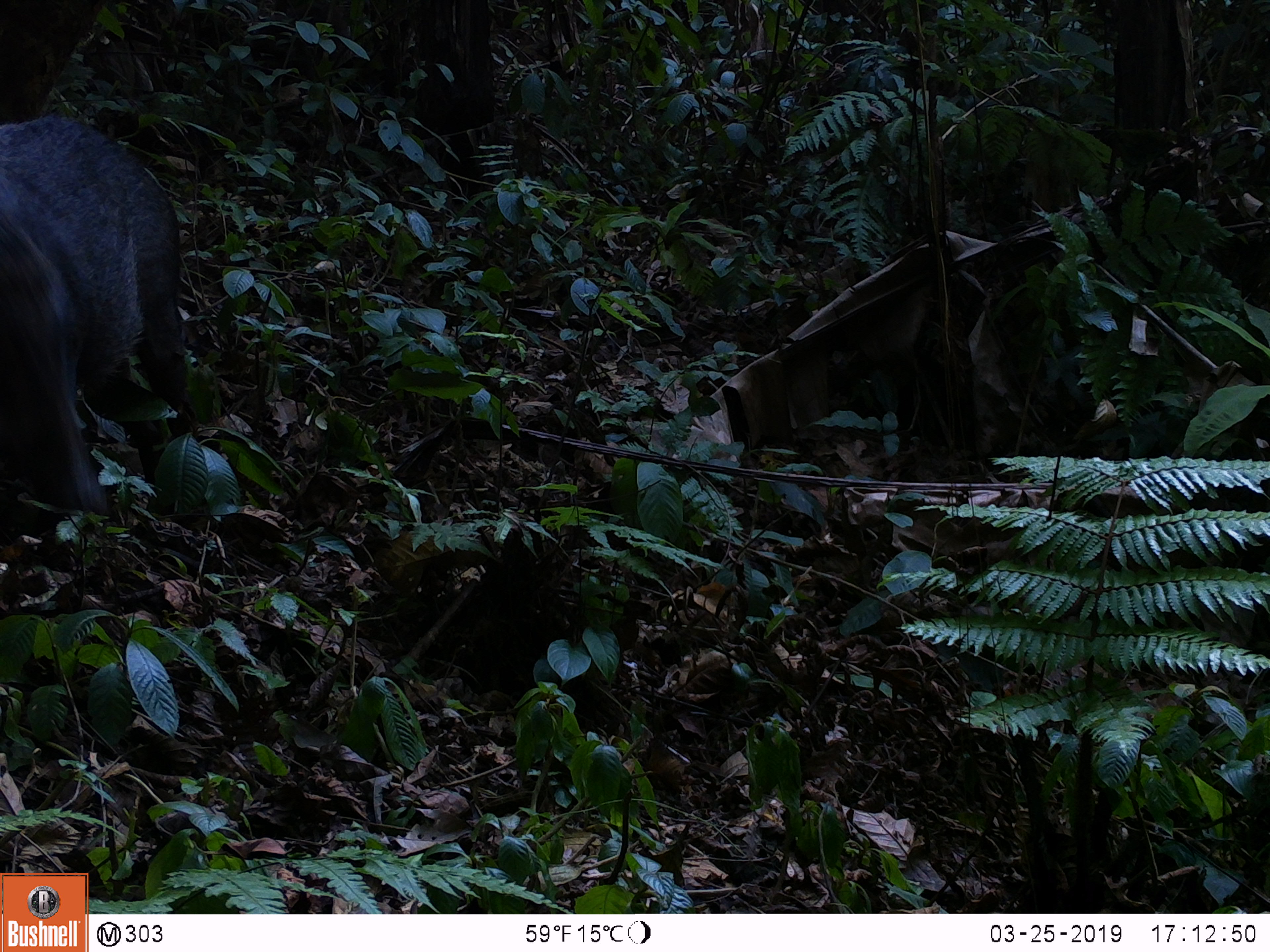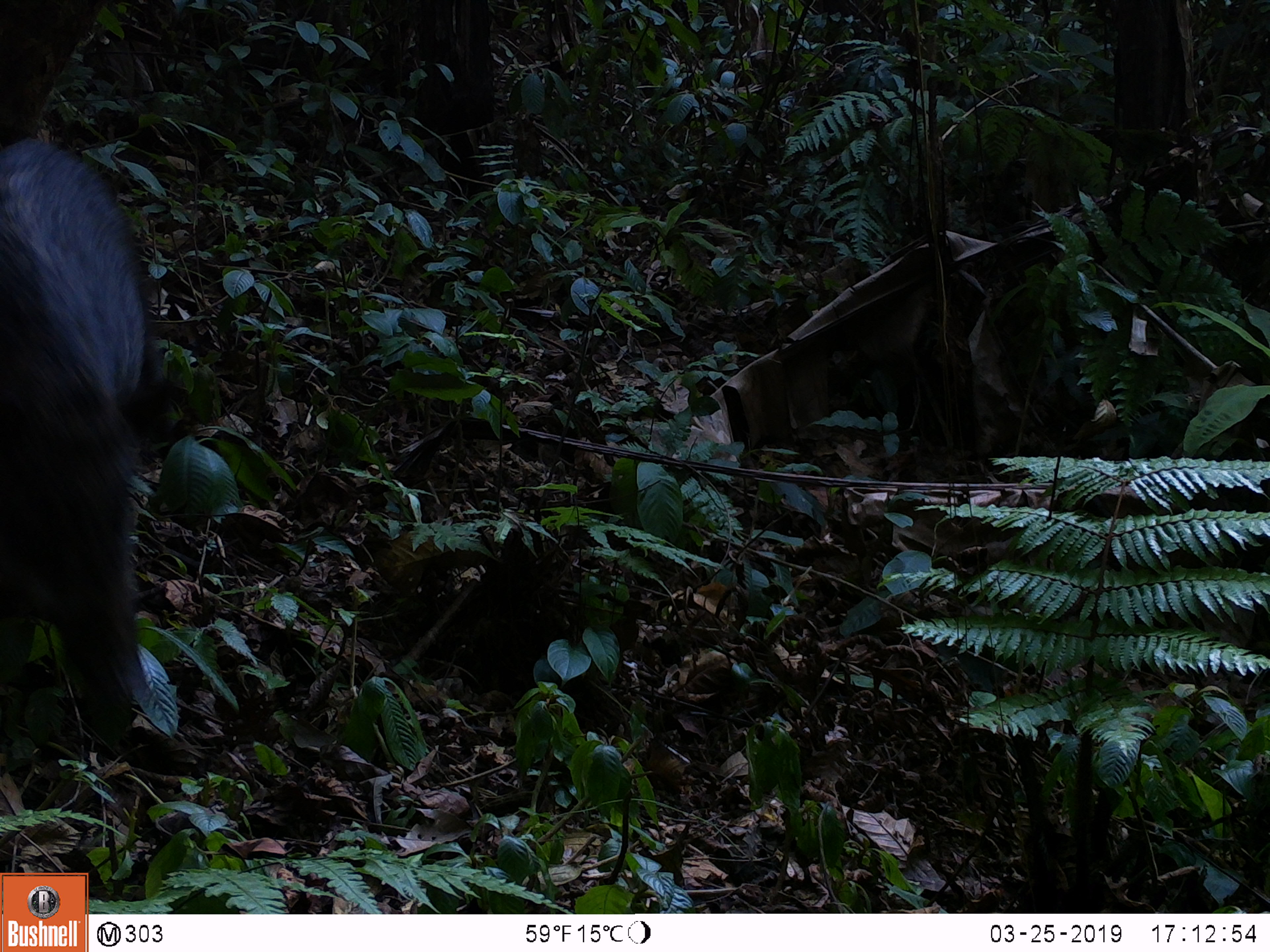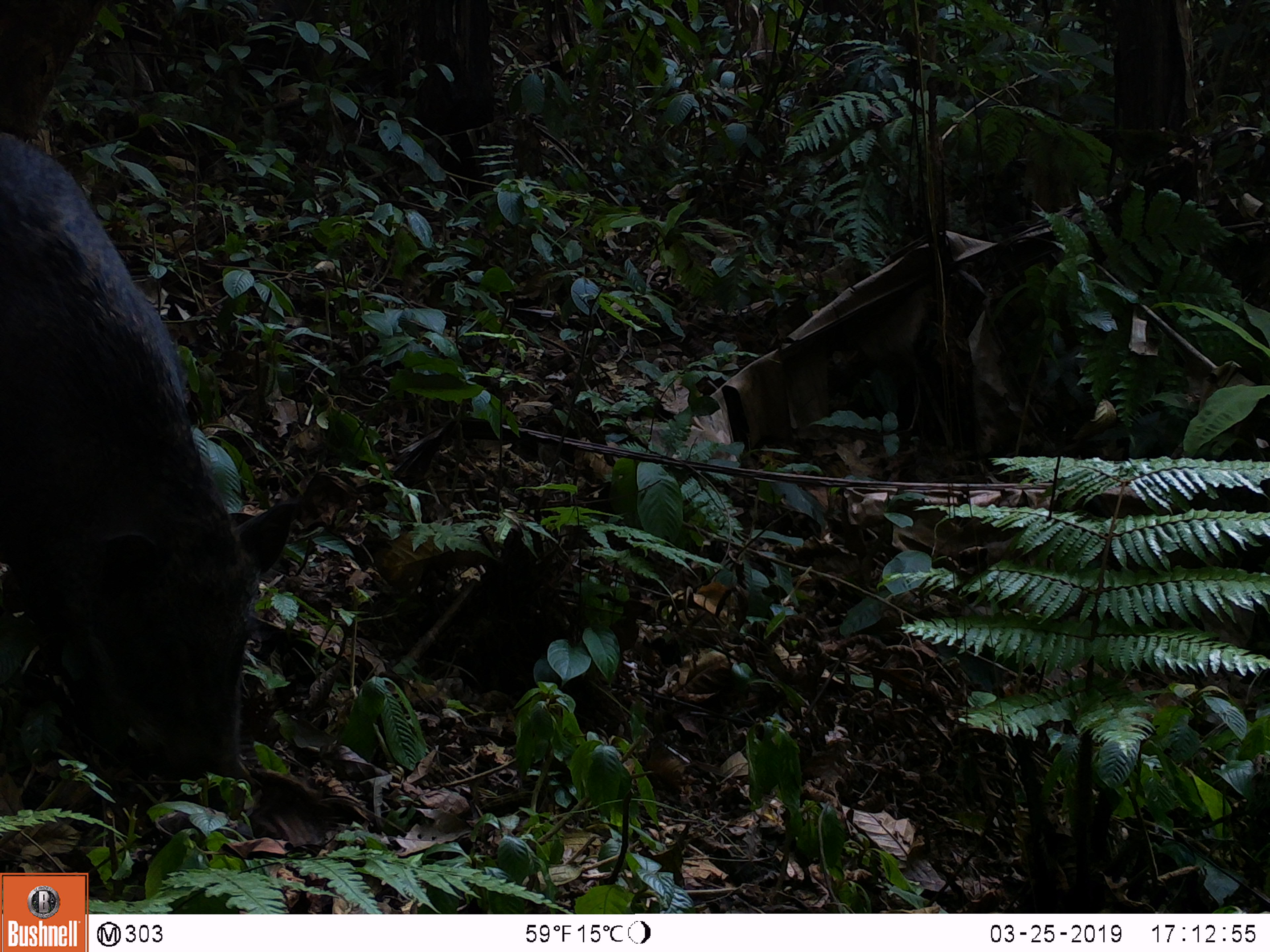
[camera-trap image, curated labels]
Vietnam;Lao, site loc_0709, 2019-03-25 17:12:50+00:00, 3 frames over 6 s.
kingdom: Animalia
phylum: Chordata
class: Mammalia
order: Artiodactyla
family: Suidae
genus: Sus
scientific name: Sus scrofa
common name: eurasian wild pig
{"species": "eurasian wild pig (Sus scrofa)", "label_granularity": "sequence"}